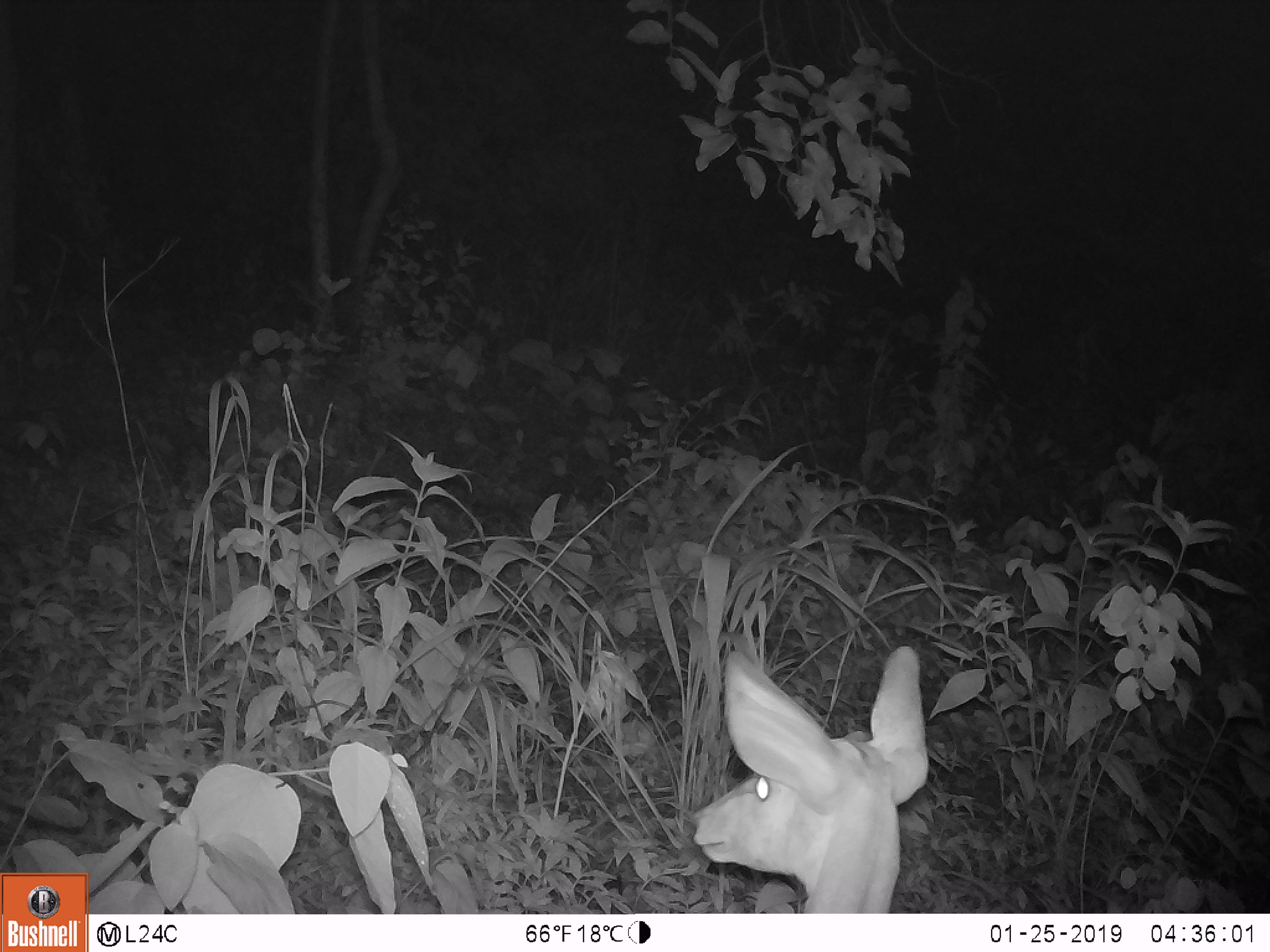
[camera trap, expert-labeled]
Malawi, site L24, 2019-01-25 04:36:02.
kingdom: Animalia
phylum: Chordata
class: Mammalia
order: Artiodactyla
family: Bovidae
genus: Redunca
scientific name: Redunca arundinum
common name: southern reedbuck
Southern reedbuck (Redunca arundinum), count 1.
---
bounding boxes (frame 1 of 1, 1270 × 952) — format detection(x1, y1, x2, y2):
southern reedbuck: detection(658, 640, 946, 909)